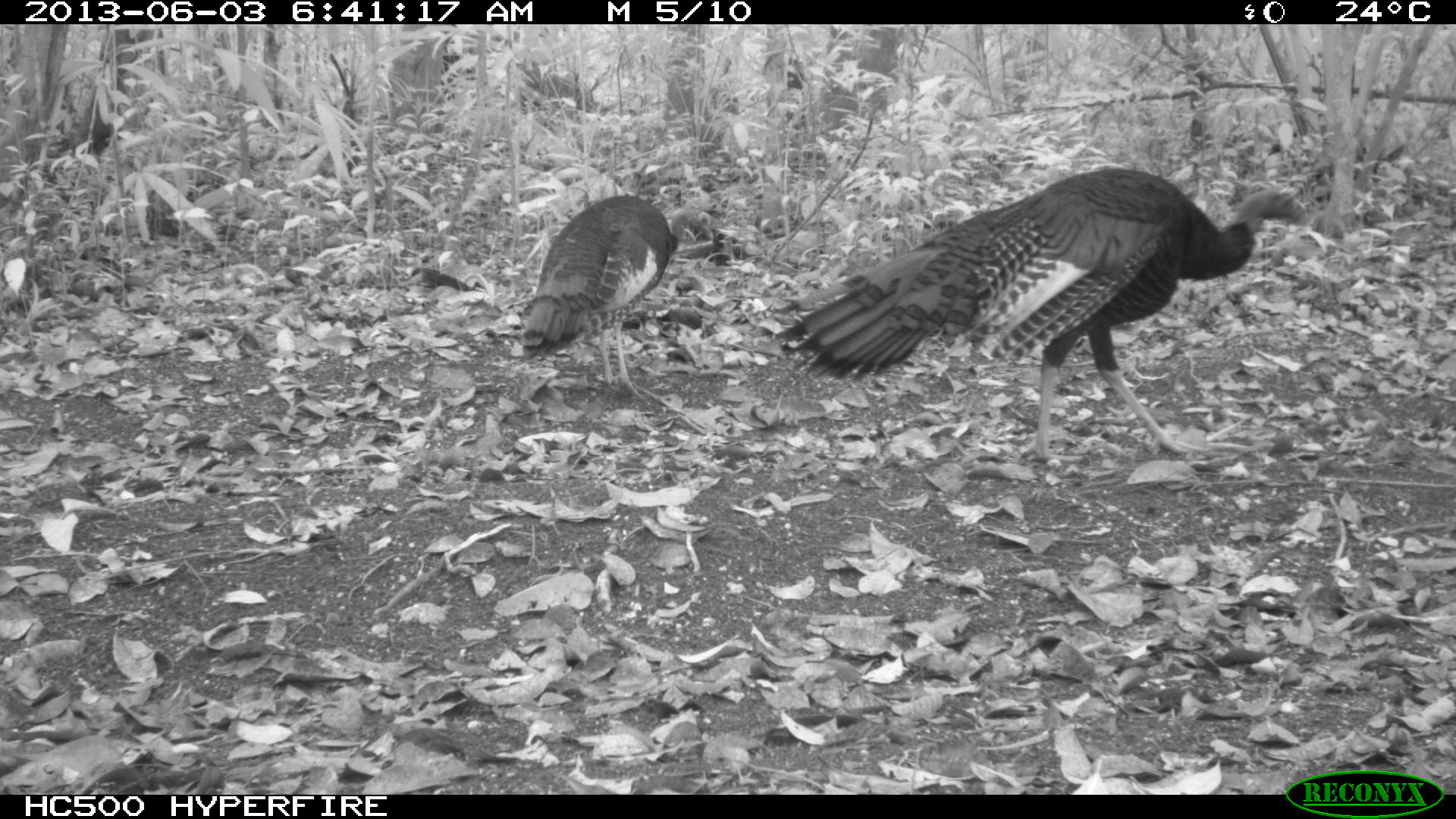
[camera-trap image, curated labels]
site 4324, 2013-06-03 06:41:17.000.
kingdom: Animalia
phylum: Chordata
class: Aves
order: Galliformes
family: Phasianidae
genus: Meleagris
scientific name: Meleagris ocellata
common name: ocellated turkey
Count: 2.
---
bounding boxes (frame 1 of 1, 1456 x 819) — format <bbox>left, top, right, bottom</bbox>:
meleagris ocellata: <bbox>773, 159, 1310, 466</bbox>; <bbox>516, 192, 700, 399</bbox>